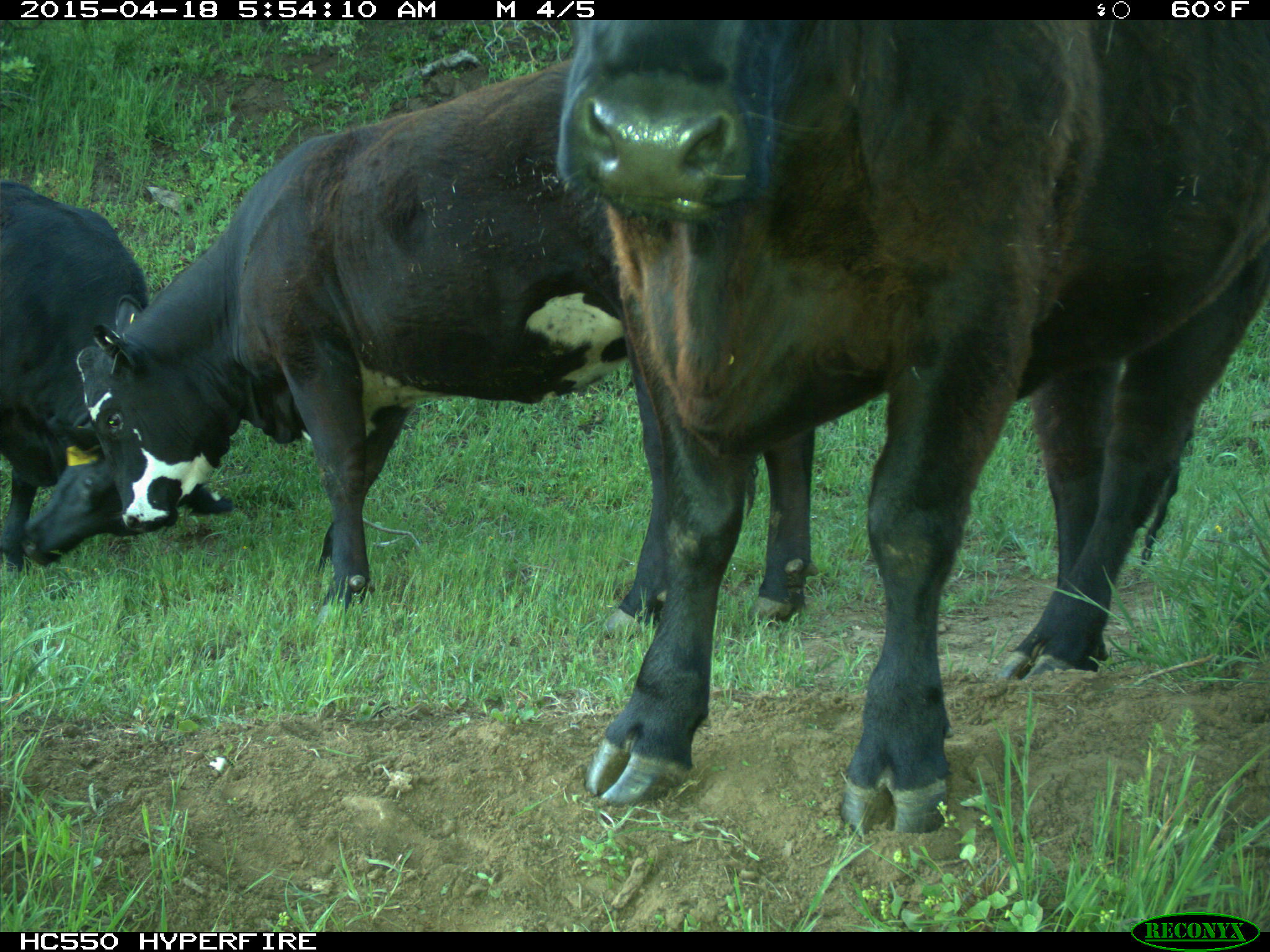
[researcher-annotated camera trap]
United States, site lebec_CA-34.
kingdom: Animalia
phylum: Chordata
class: Mammalia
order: Artiodactyla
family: Bovidae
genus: Bos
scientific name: Bos taurus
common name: domestic cow